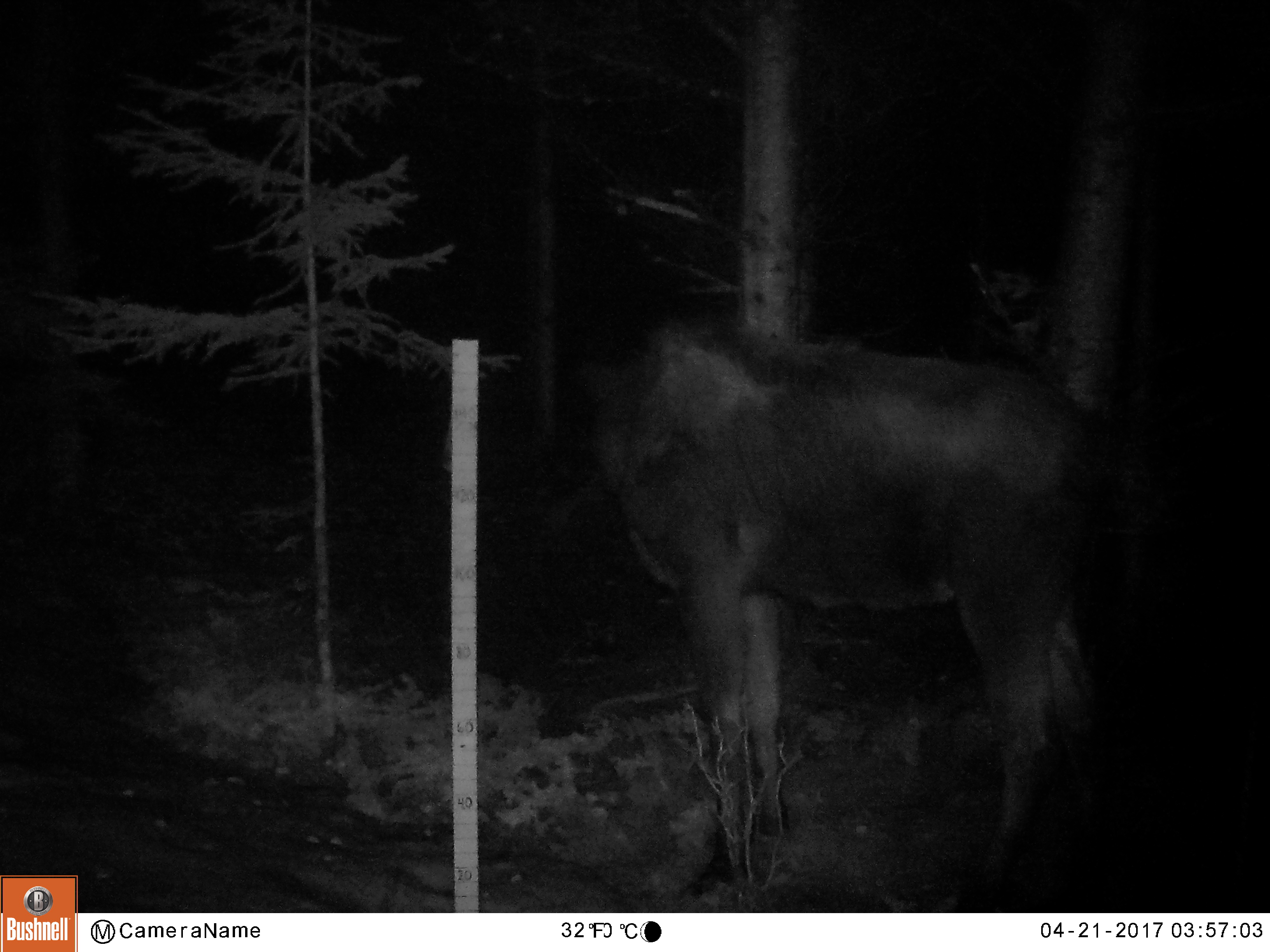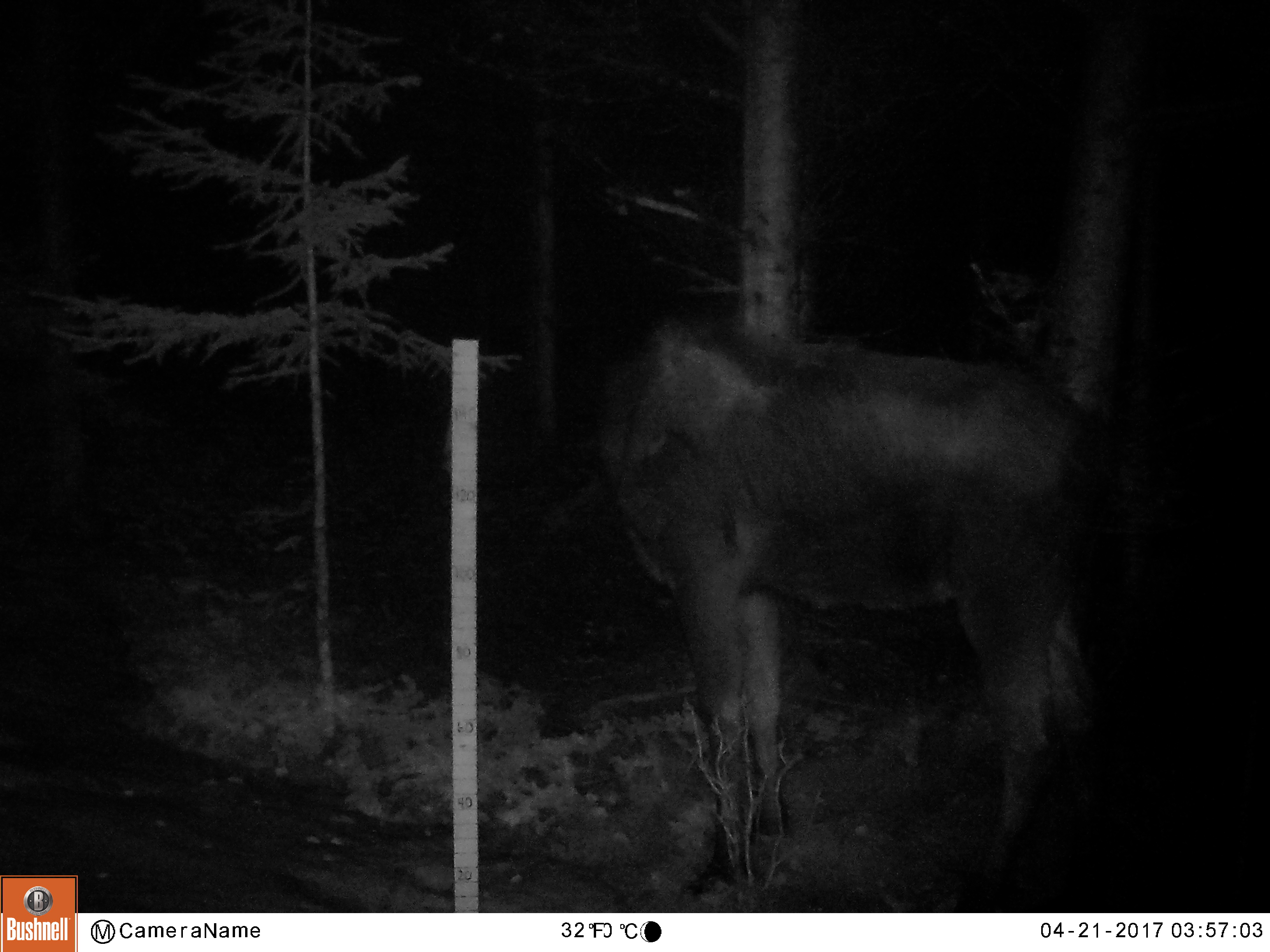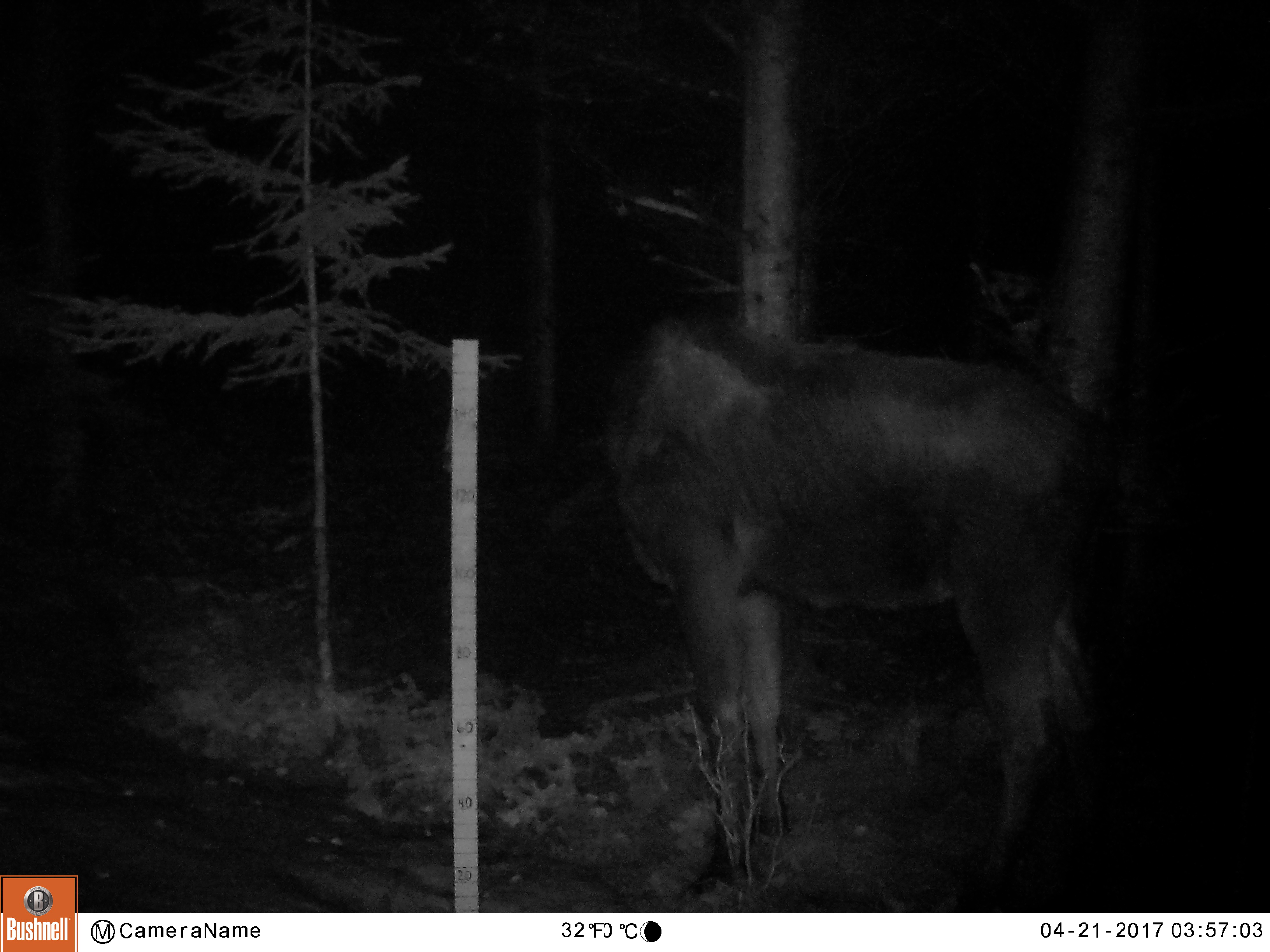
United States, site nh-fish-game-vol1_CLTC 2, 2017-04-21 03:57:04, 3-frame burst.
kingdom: Animalia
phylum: Chordata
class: Mammalia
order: Artiodactyla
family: Cervidae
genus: Alces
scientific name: Alces alces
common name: moose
Moose (Alces alces).